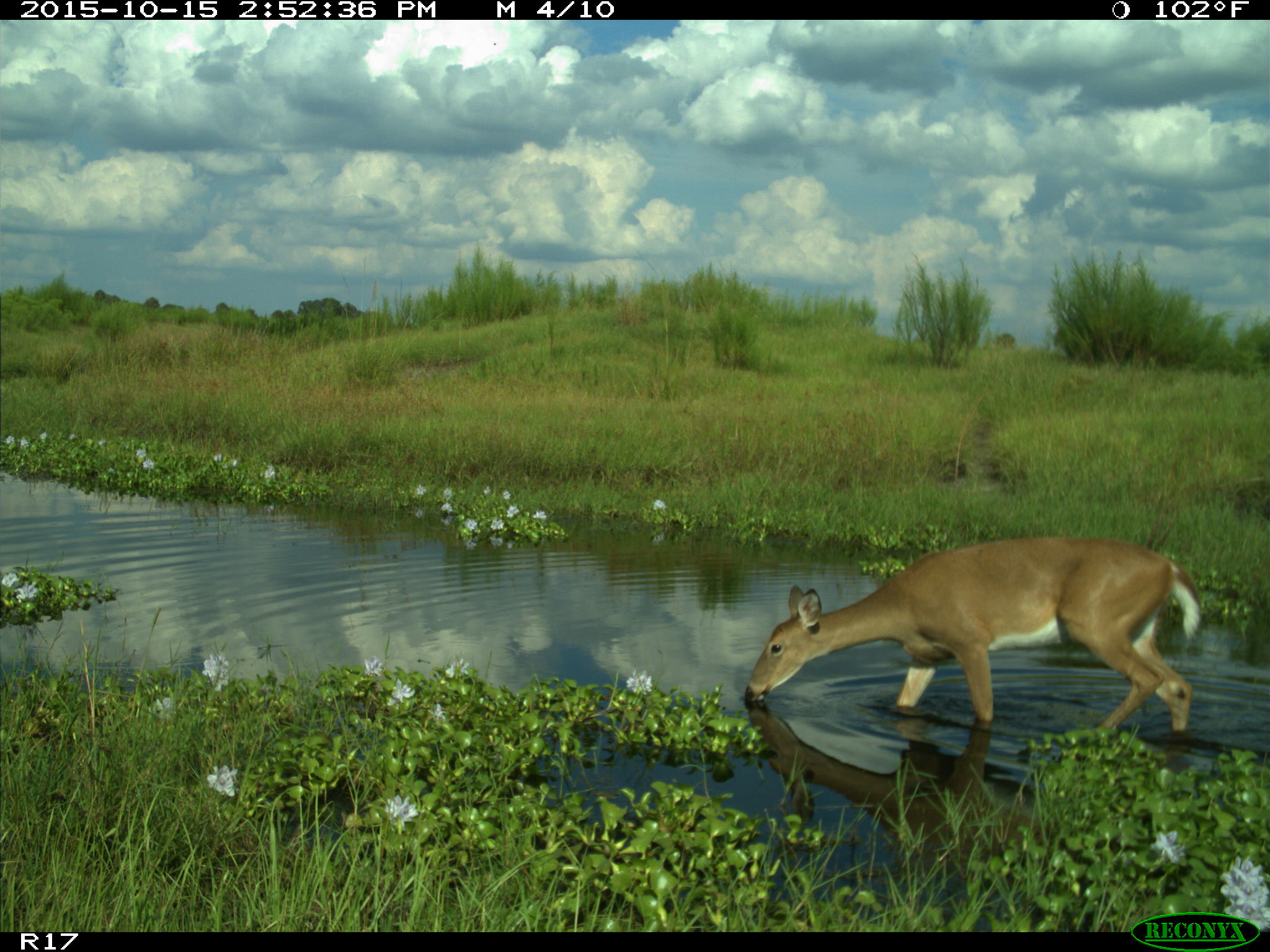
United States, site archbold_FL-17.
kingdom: Animalia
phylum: Chordata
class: Mammalia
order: Artiodactyla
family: Cervidae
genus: Odocoileus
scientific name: Odocoileus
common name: deer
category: unidentified deer